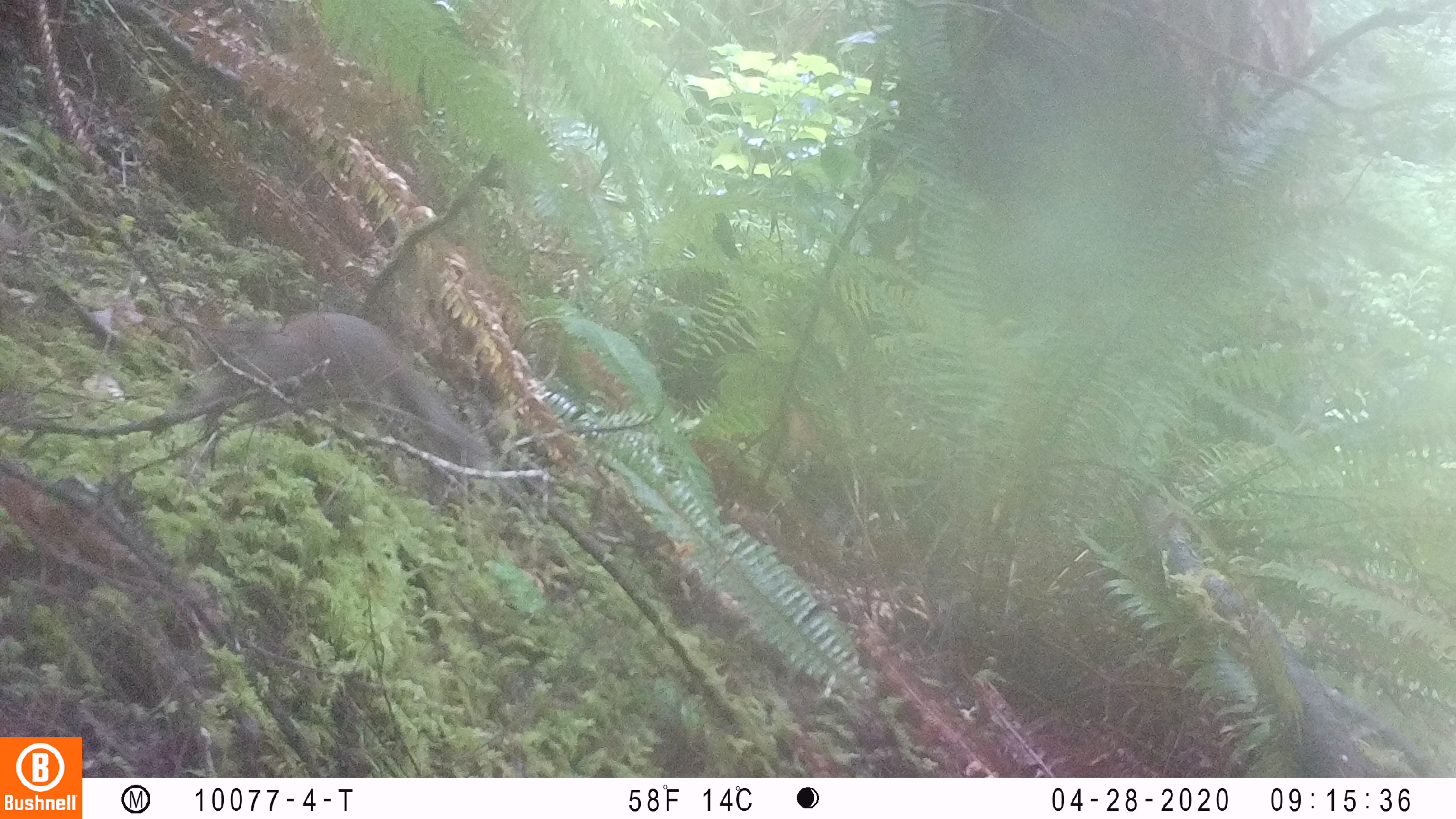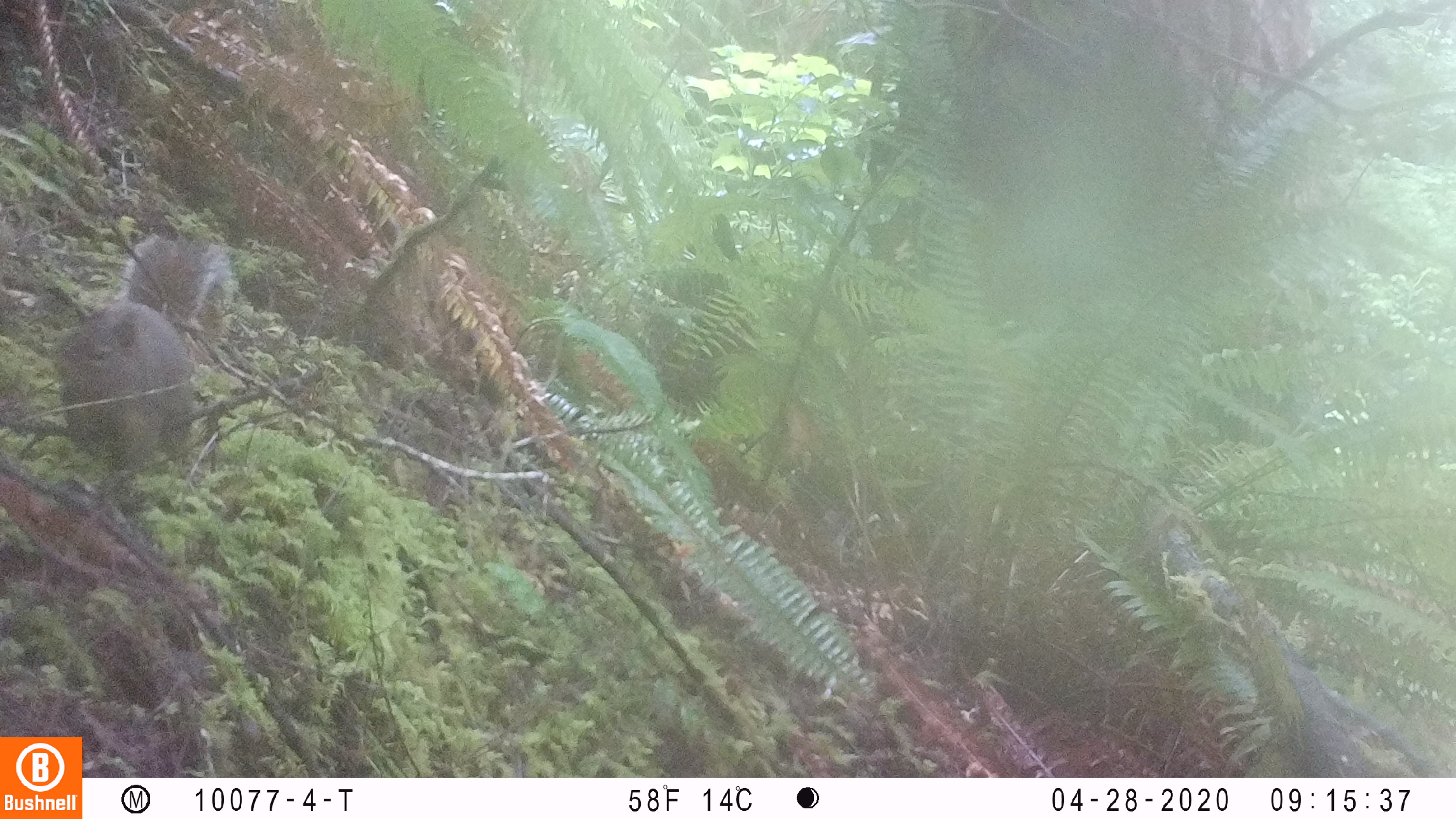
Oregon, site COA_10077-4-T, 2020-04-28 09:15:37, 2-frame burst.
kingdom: Animalia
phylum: Chordata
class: Mammalia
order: Rodentia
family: Sciuridae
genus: Tamiasciurus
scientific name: Tamiasciurus douglasii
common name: douglas squirrel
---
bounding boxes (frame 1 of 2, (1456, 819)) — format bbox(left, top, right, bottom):
douglas squirrel: bbox(170, 310, 483, 466)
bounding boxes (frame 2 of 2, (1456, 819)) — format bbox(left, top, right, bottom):
douglas squirrel: bbox(53, 240, 238, 478)